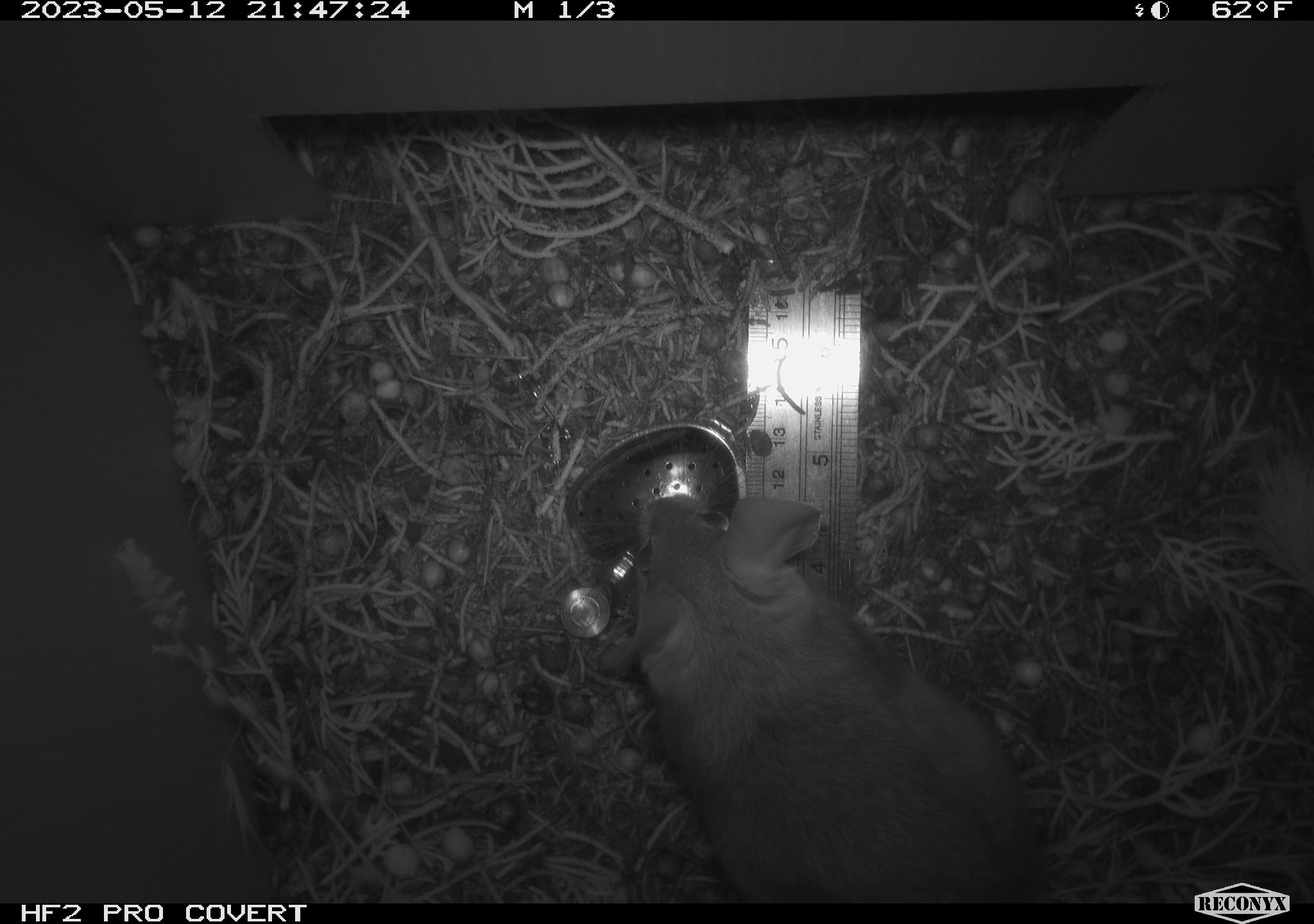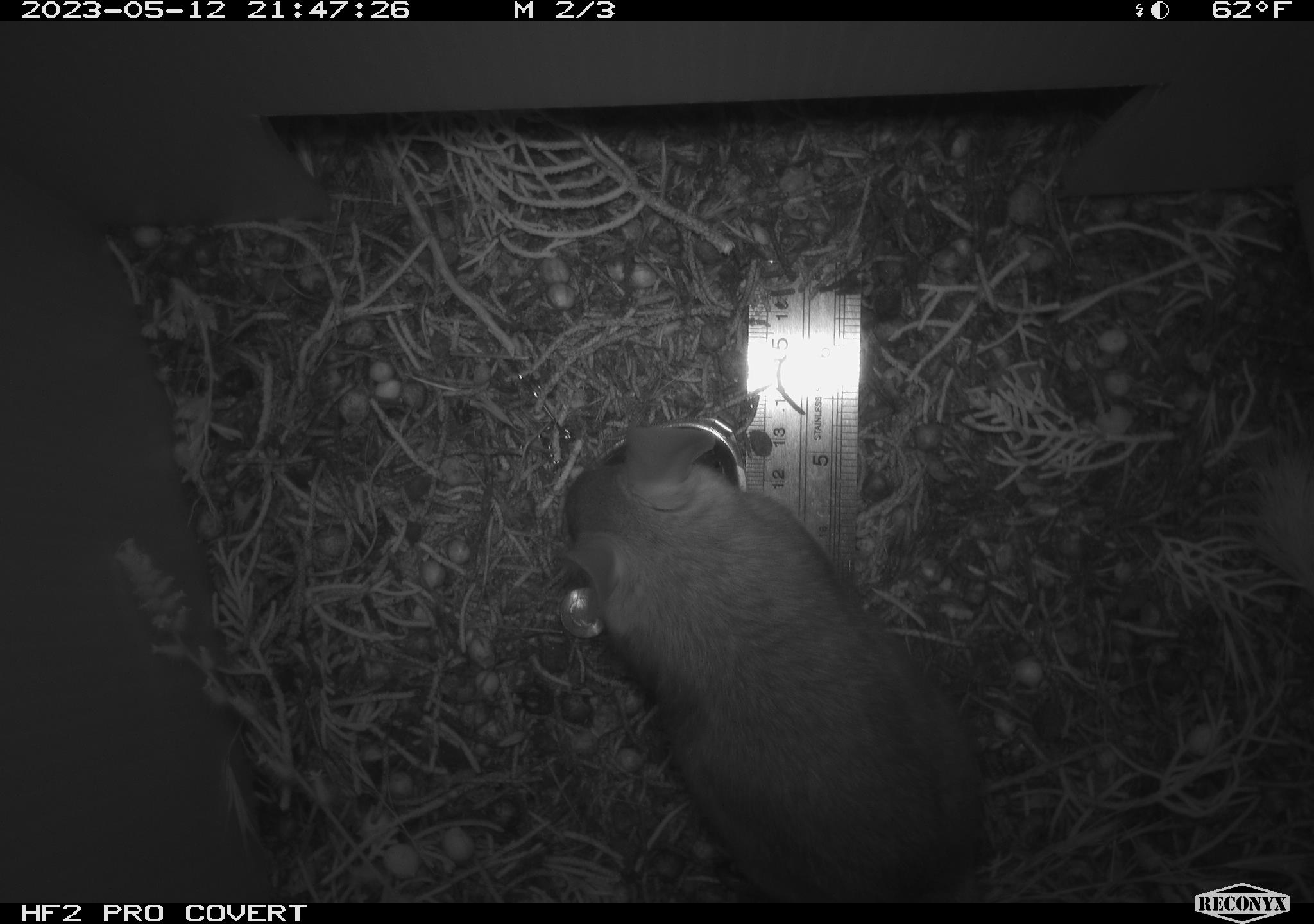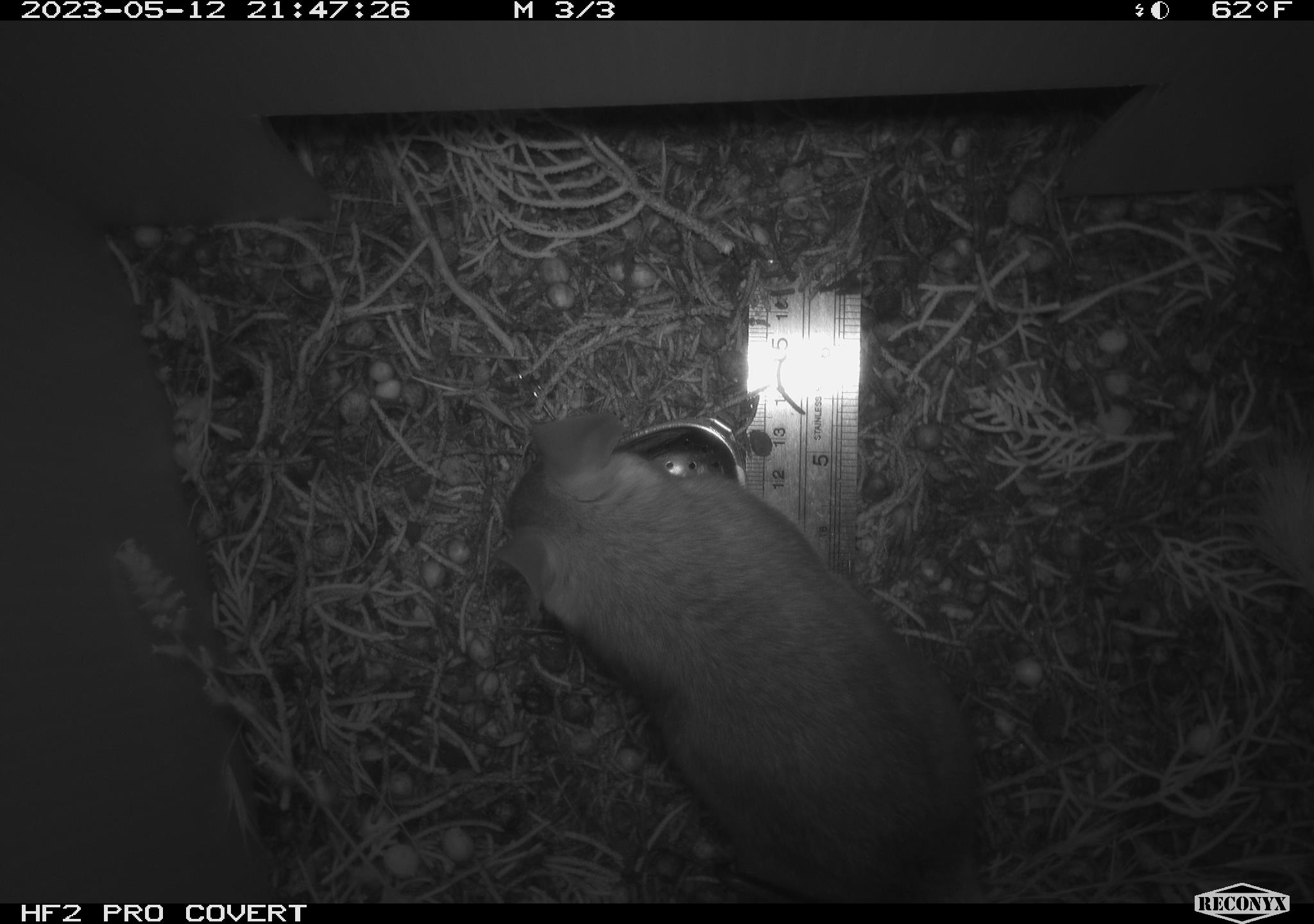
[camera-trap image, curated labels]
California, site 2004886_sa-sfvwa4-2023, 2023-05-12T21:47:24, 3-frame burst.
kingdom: Animalia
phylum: Chordata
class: Mammalia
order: Rodentia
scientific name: Rodentia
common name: mouse species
Mouse species (Rodentia).